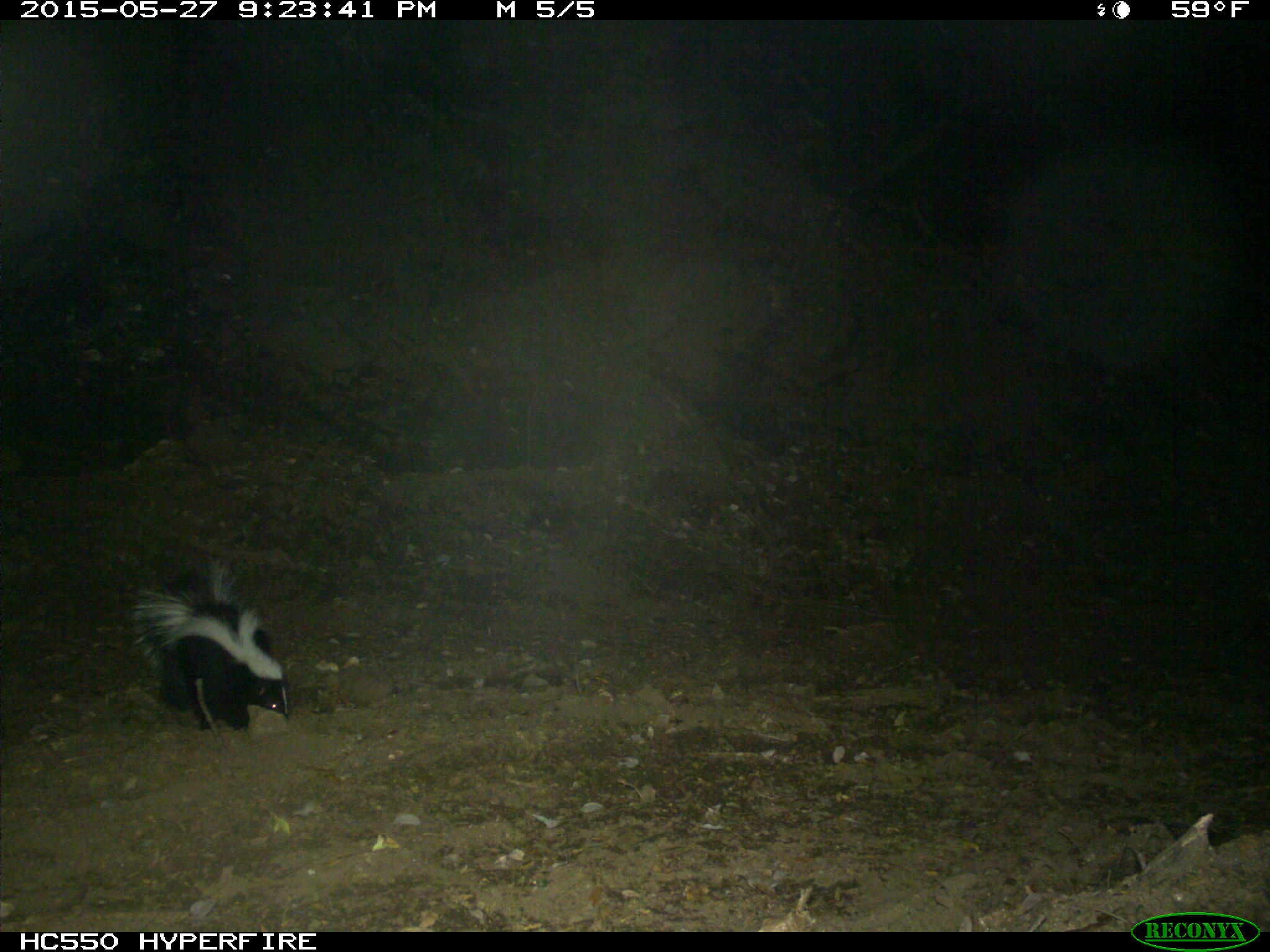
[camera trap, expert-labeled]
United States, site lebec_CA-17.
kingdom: Animalia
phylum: Chordata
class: Mammalia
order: Carnivora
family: Mephitidae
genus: Mephitis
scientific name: Mephitis mephitis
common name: striped skunk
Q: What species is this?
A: Mephitis mephitis (striped skunk).